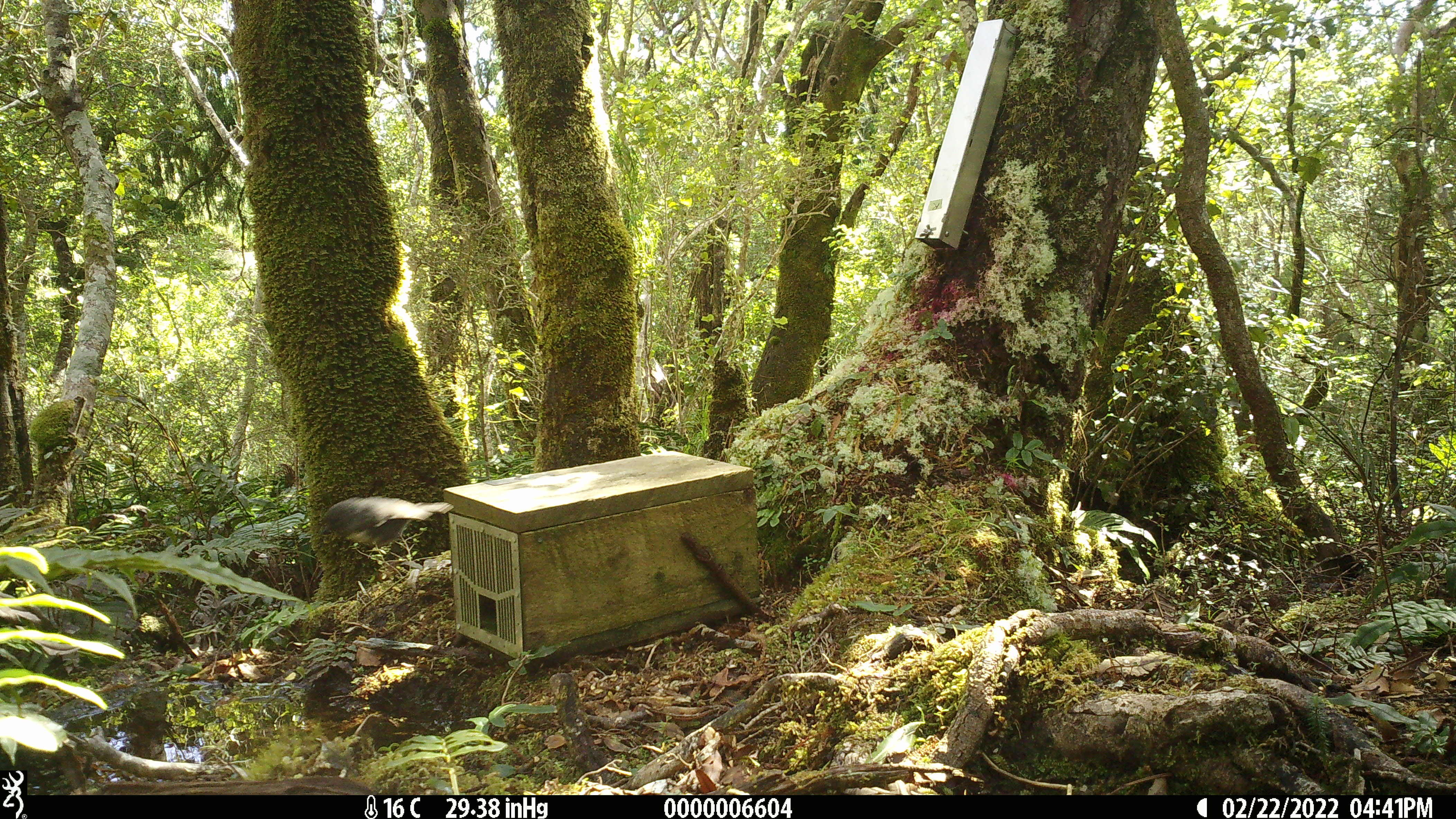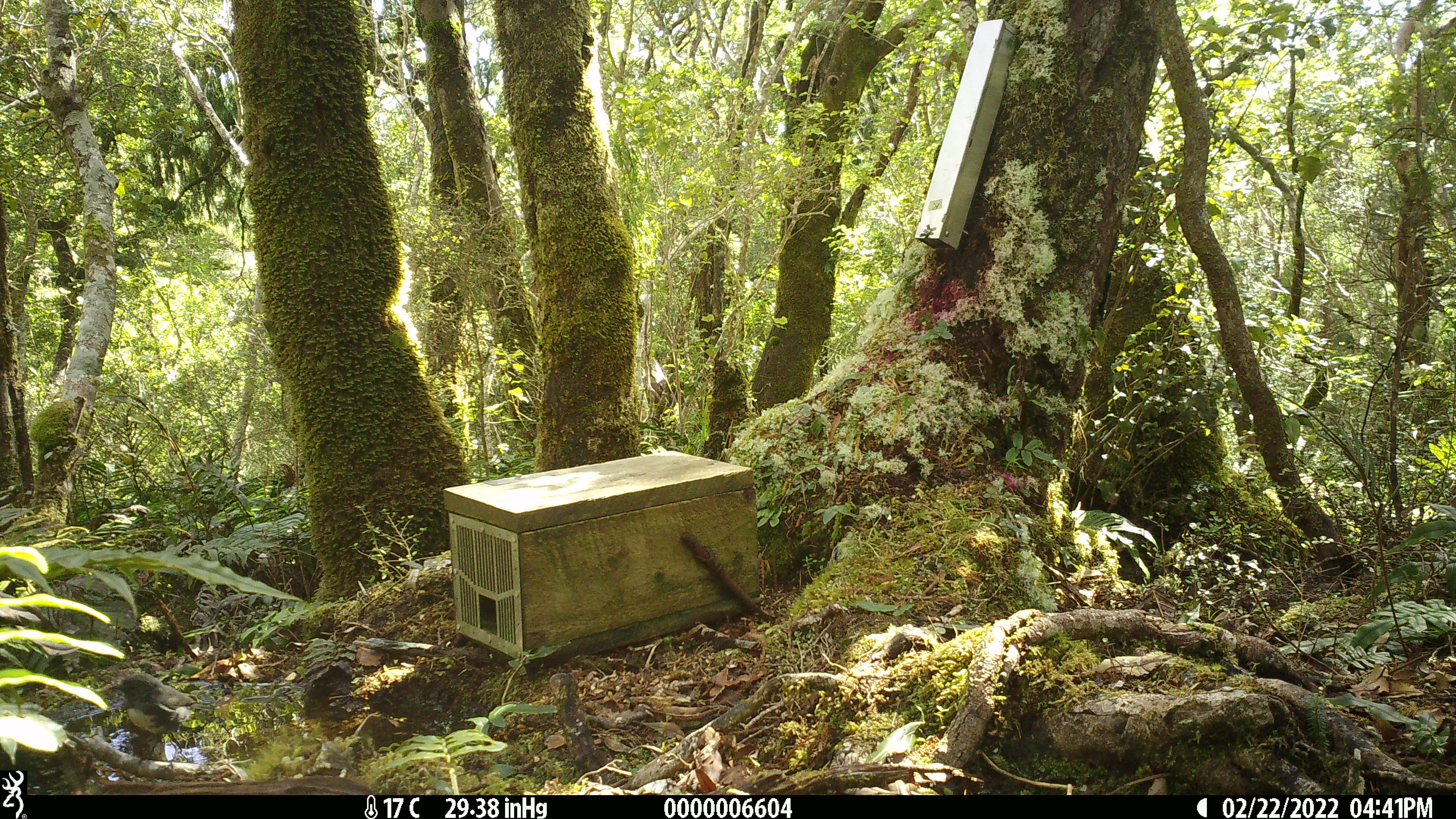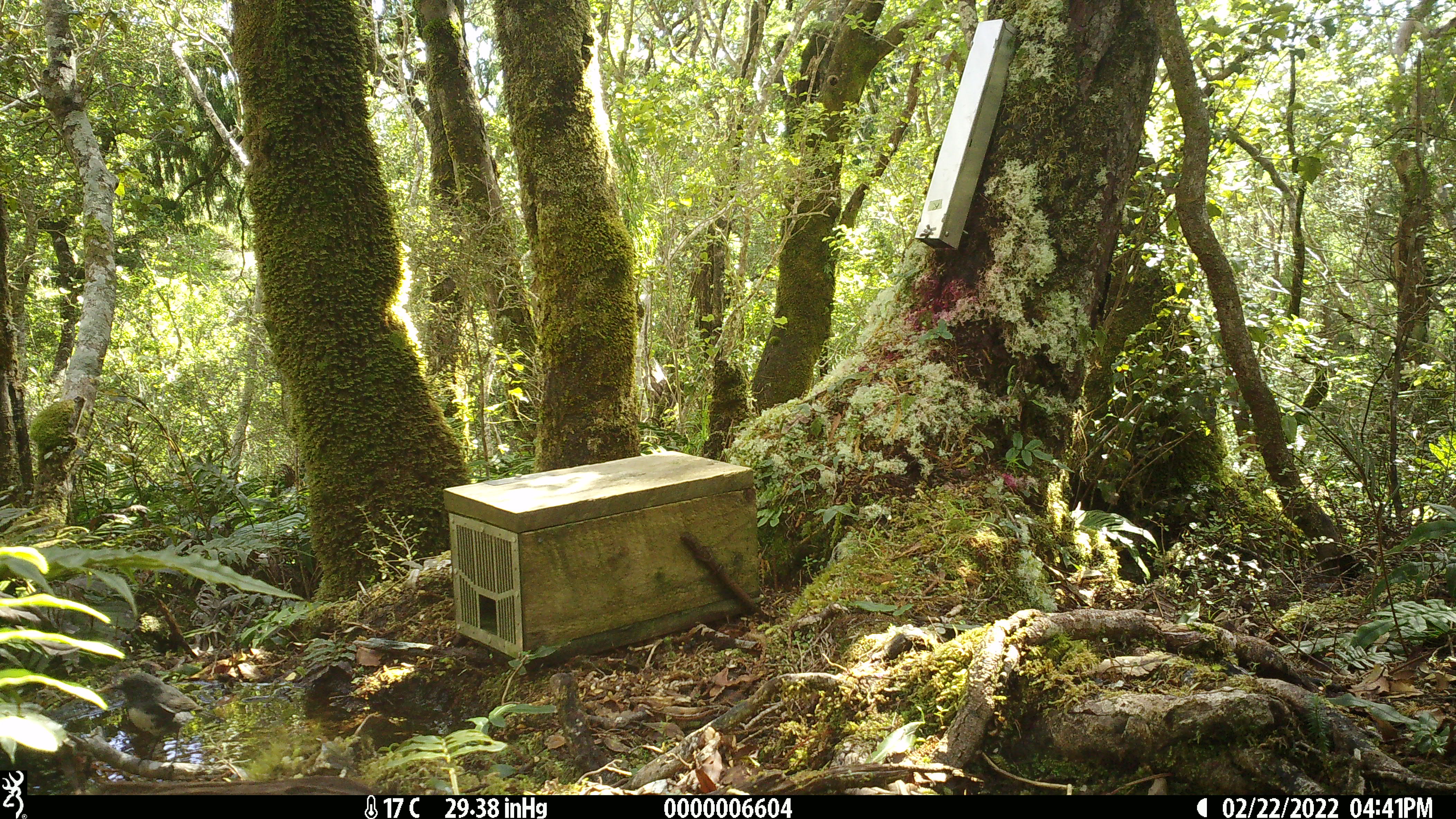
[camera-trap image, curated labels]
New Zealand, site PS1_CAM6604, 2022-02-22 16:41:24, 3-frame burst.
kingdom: Animalia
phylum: Chordata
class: Aves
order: Passeriformes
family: Petroicidae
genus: Petroica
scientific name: Petroica australis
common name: new zealand robin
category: robin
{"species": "robin (new zealand robin) (Petroica australis)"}